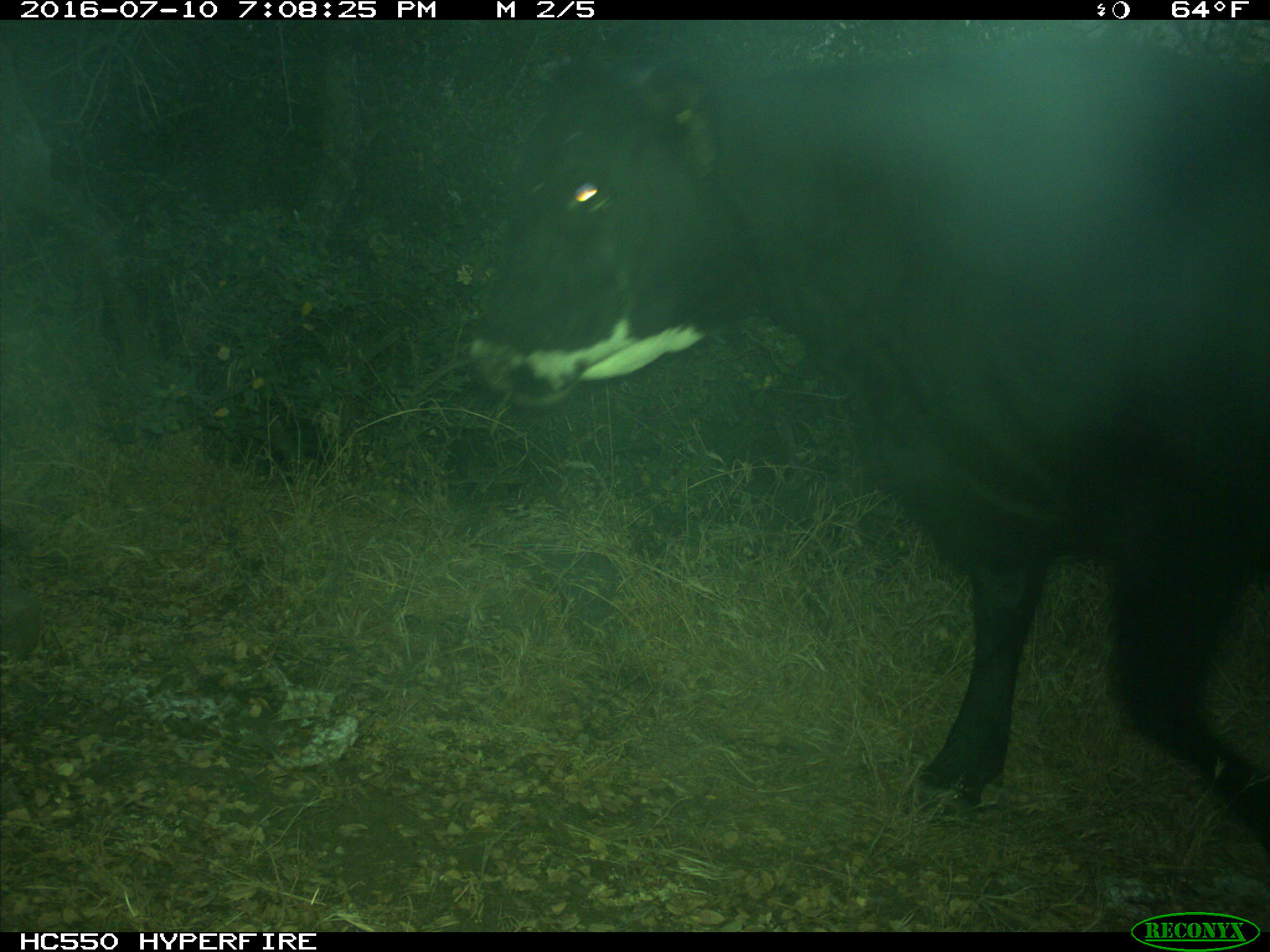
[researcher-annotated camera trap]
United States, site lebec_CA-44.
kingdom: Animalia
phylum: Chordata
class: Mammalia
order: Artiodactyla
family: Bovidae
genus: Bos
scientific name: Bos taurus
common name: domestic cow